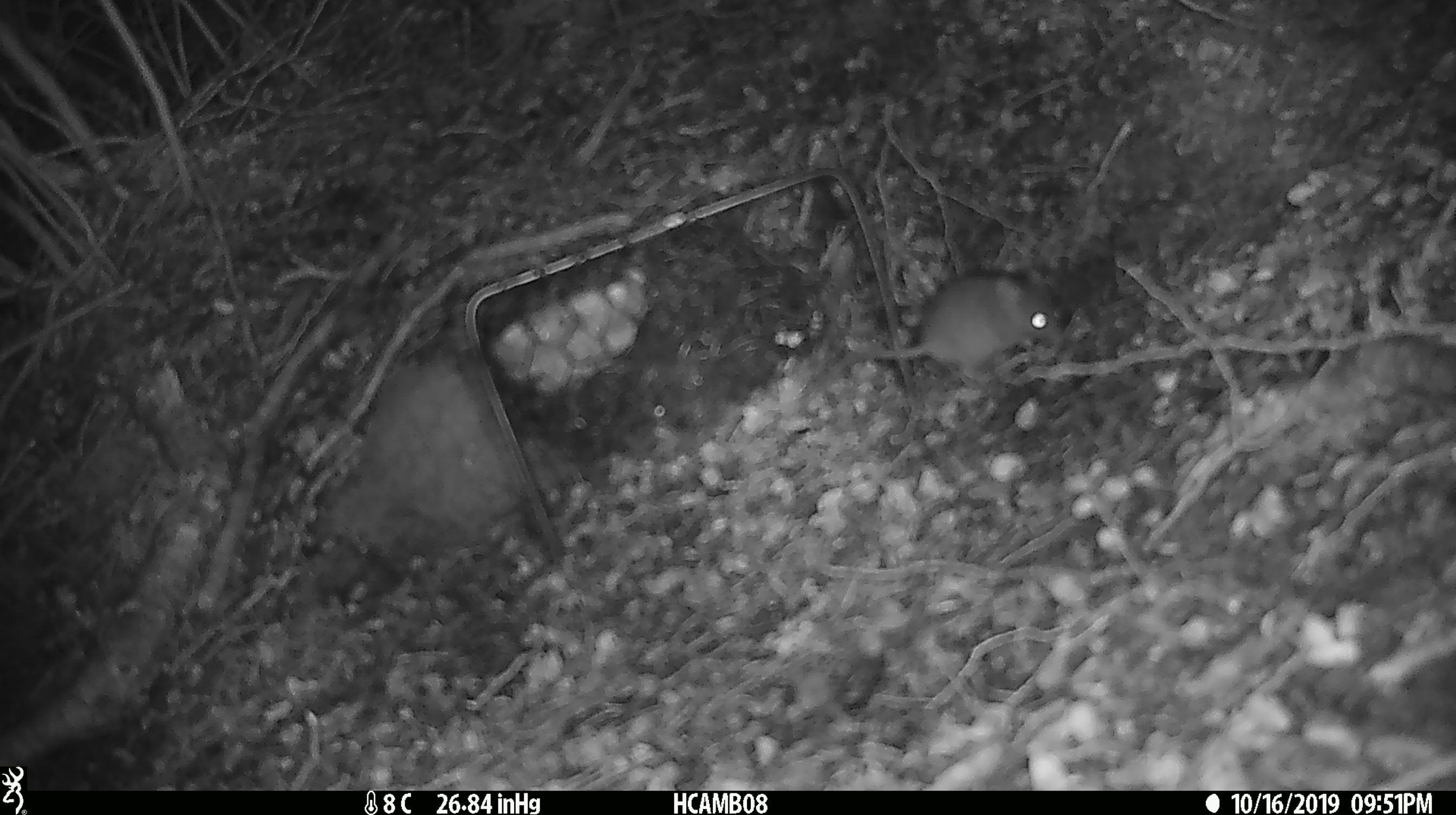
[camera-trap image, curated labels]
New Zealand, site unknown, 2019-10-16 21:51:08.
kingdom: Animalia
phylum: Chordata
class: Mammalia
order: Rodentia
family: Muridae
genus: Mus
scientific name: Mus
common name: mouse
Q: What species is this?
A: Mouse (Mus).